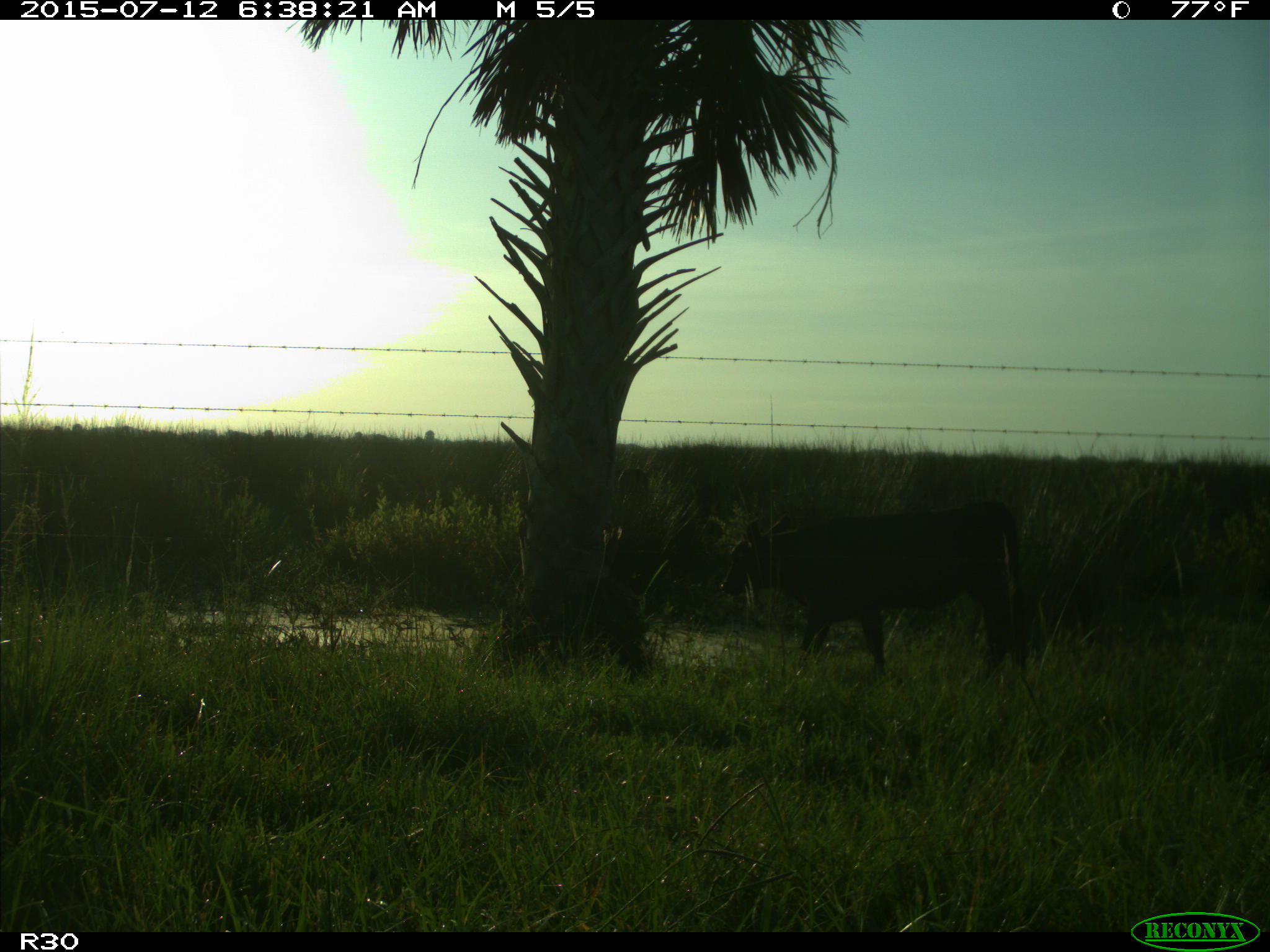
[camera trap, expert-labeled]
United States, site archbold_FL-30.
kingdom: Animalia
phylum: Chordata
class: Mammalia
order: Artiodactyla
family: Bovidae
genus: Bos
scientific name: Bos taurus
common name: domestic cow